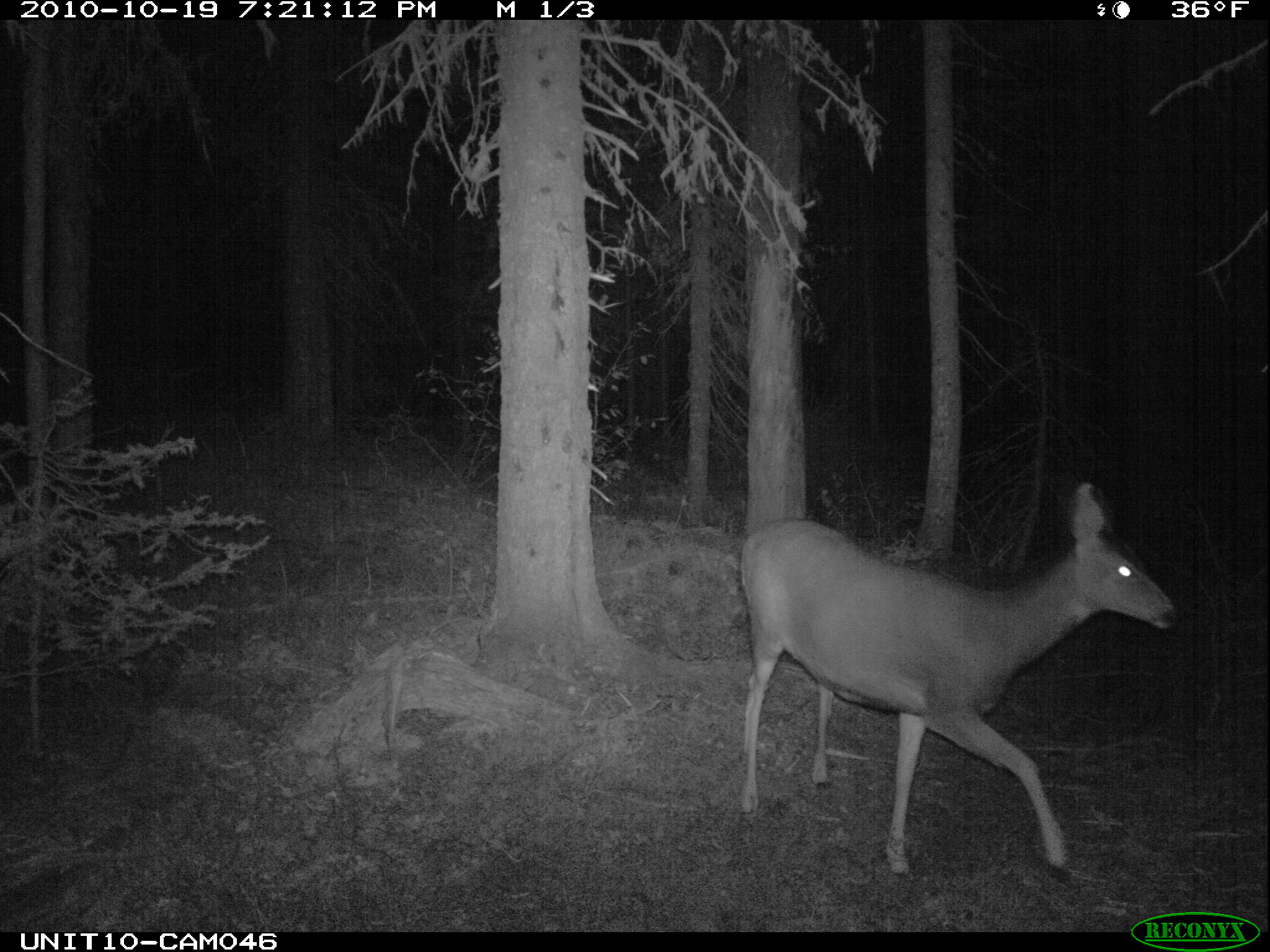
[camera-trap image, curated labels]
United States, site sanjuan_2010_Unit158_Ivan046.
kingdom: Animalia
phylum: Chordata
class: Mammalia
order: Artiodactyla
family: Cervidae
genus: Odocoileus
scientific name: Odocoileus hemionus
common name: mule deer